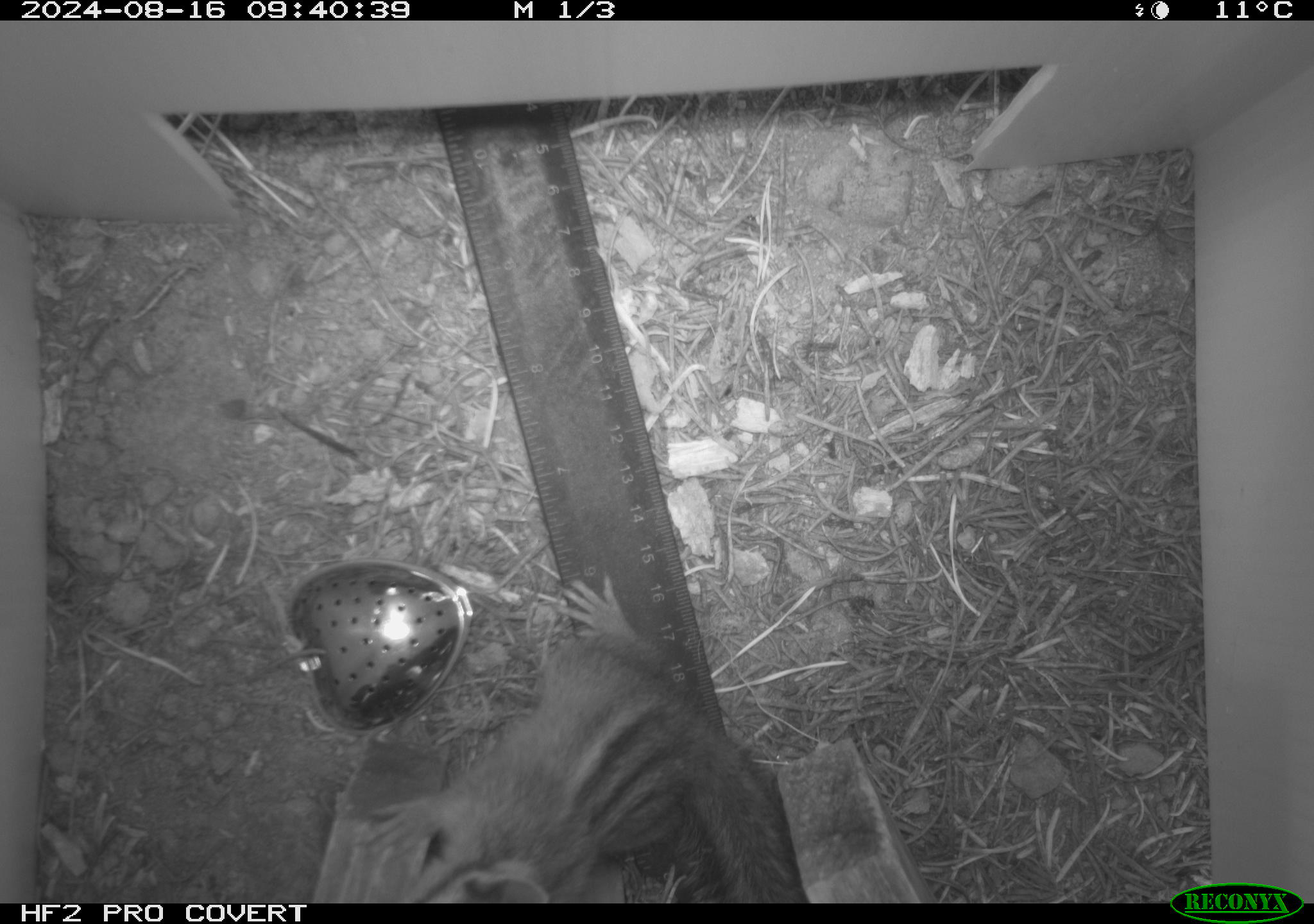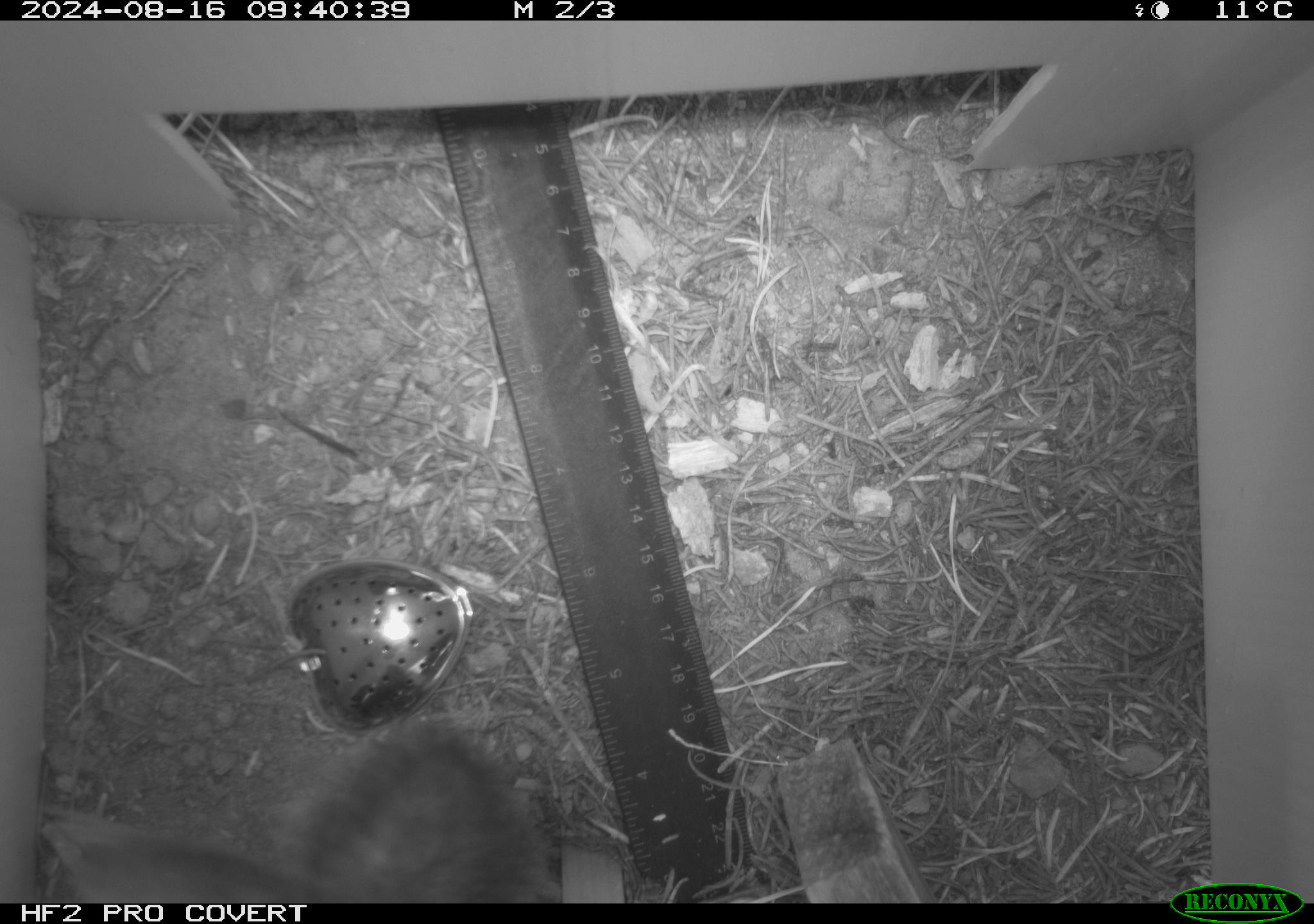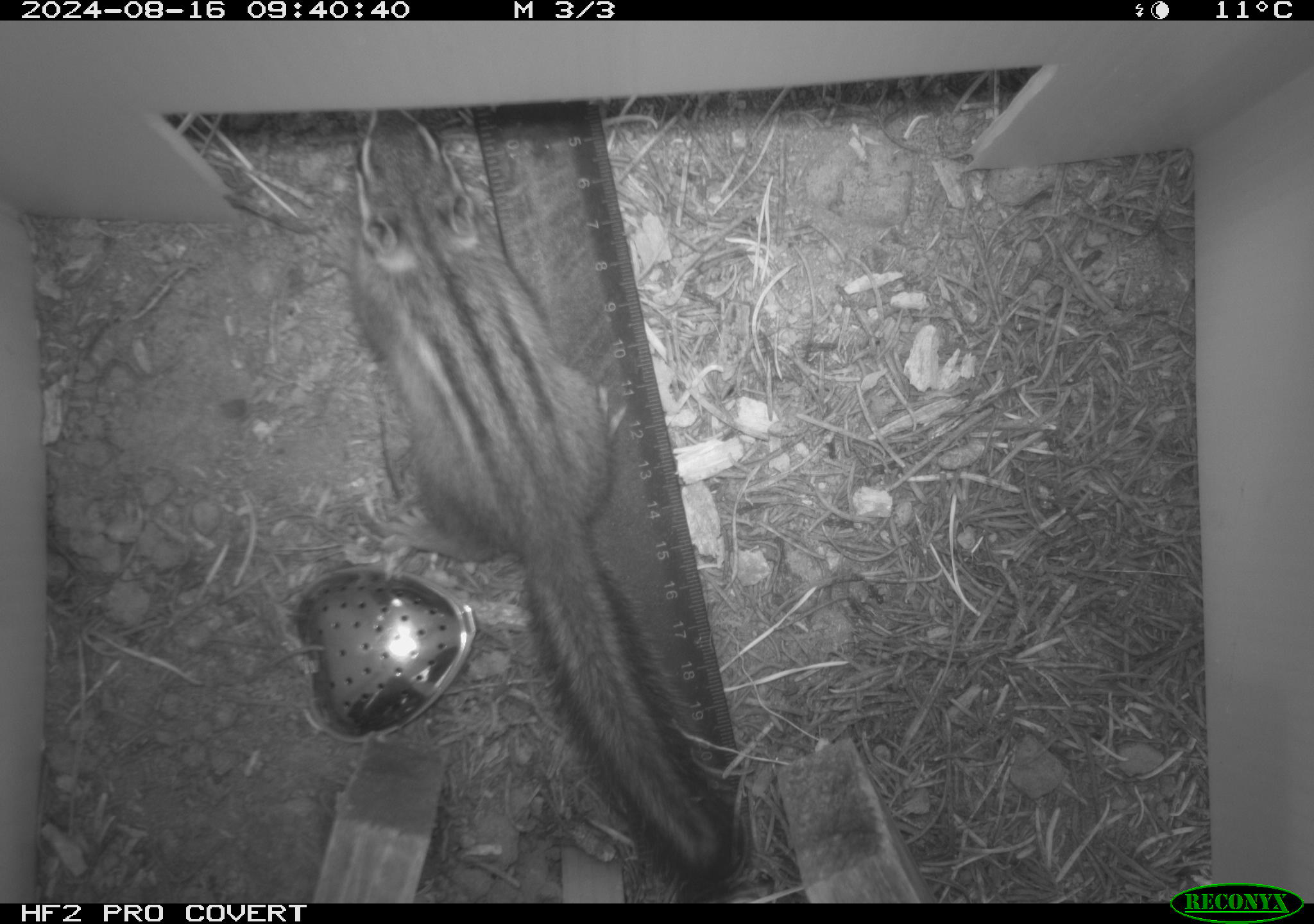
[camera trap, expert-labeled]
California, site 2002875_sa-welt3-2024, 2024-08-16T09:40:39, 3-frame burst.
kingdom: Animalia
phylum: Chordata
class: Mammalia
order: Rodentia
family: Sciuridae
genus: Neotamias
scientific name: Neotamias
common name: western chipmunks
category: neotamias species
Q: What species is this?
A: Neotamias species (western chipmunks) (Neotamias).